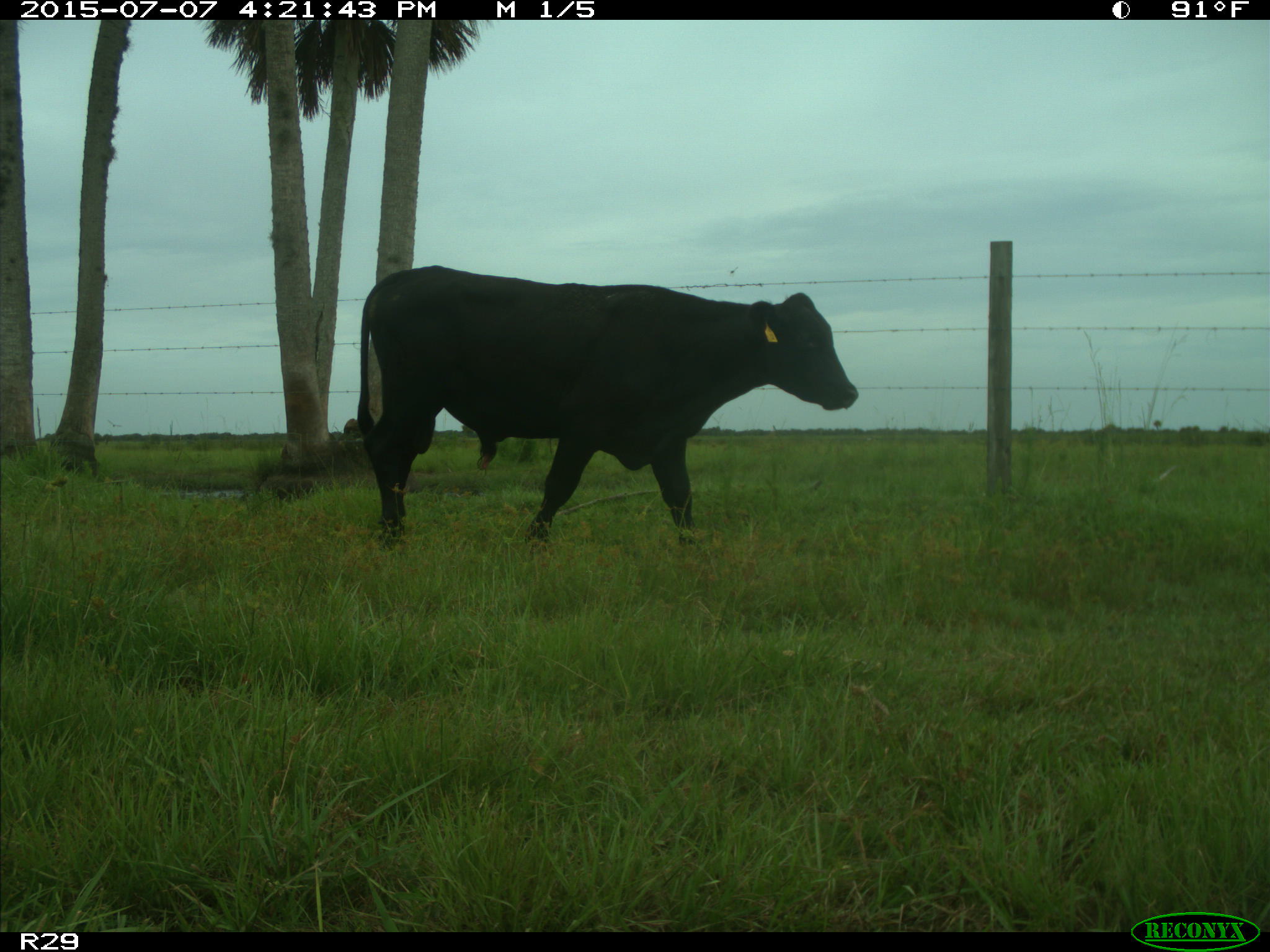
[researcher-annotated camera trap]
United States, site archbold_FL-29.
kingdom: Animalia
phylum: Chordata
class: Mammalia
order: Artiodactyla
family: Bovidae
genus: Bos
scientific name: Bos taurus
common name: domestic cow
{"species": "Bos taurus (domestic cow)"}